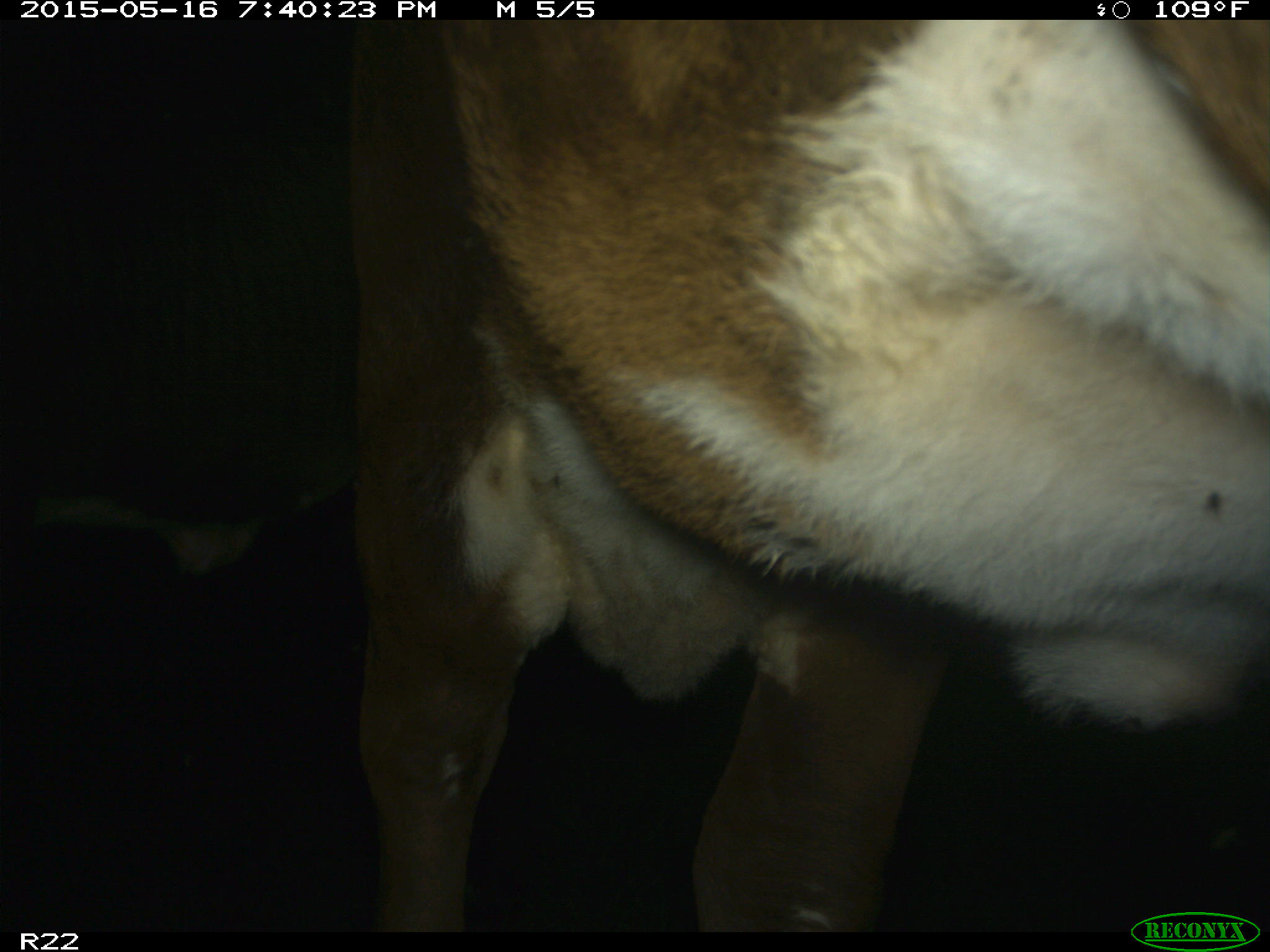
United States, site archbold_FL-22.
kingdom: Animalia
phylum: Chordata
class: Mammalia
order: Artiodactyla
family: Bovidae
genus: Bos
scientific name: Bos taurus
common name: domestic cow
Bos taurus (domestic cow).